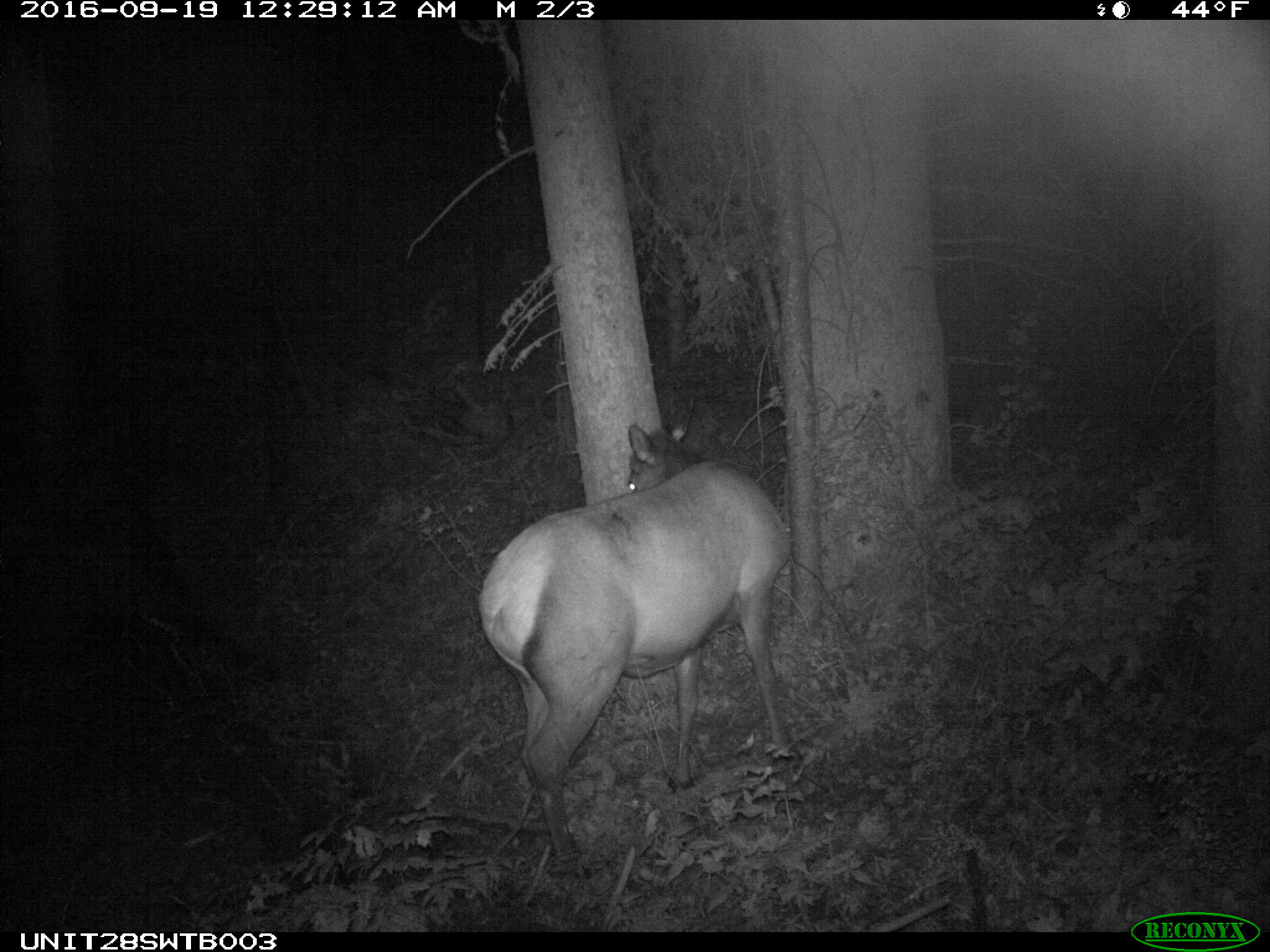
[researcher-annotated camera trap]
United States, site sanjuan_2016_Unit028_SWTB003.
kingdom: Animalia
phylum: Chordata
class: Mammalia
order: Artiodactyla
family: Cervidae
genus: Cervus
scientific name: Cervus elaphus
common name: red deer